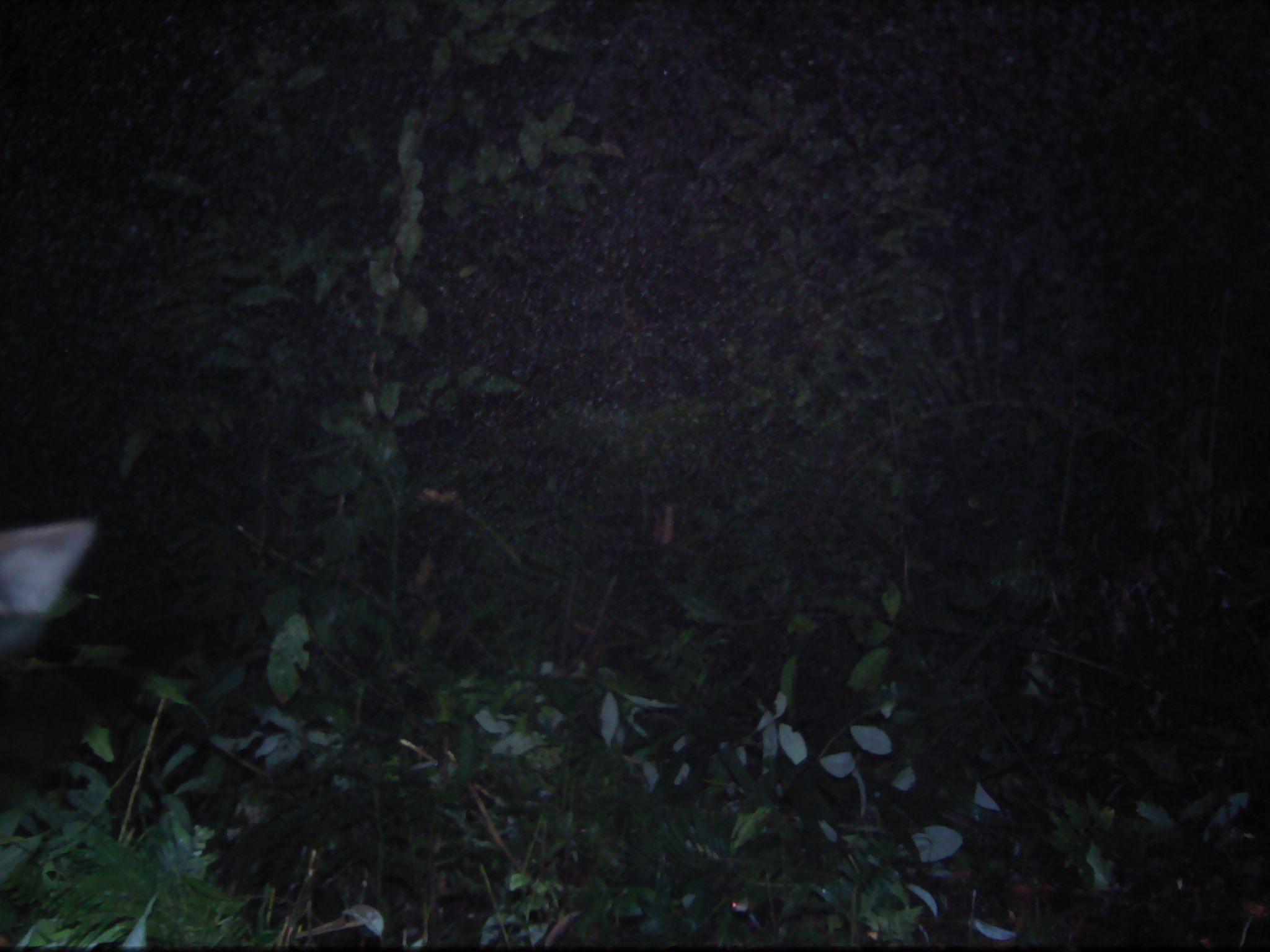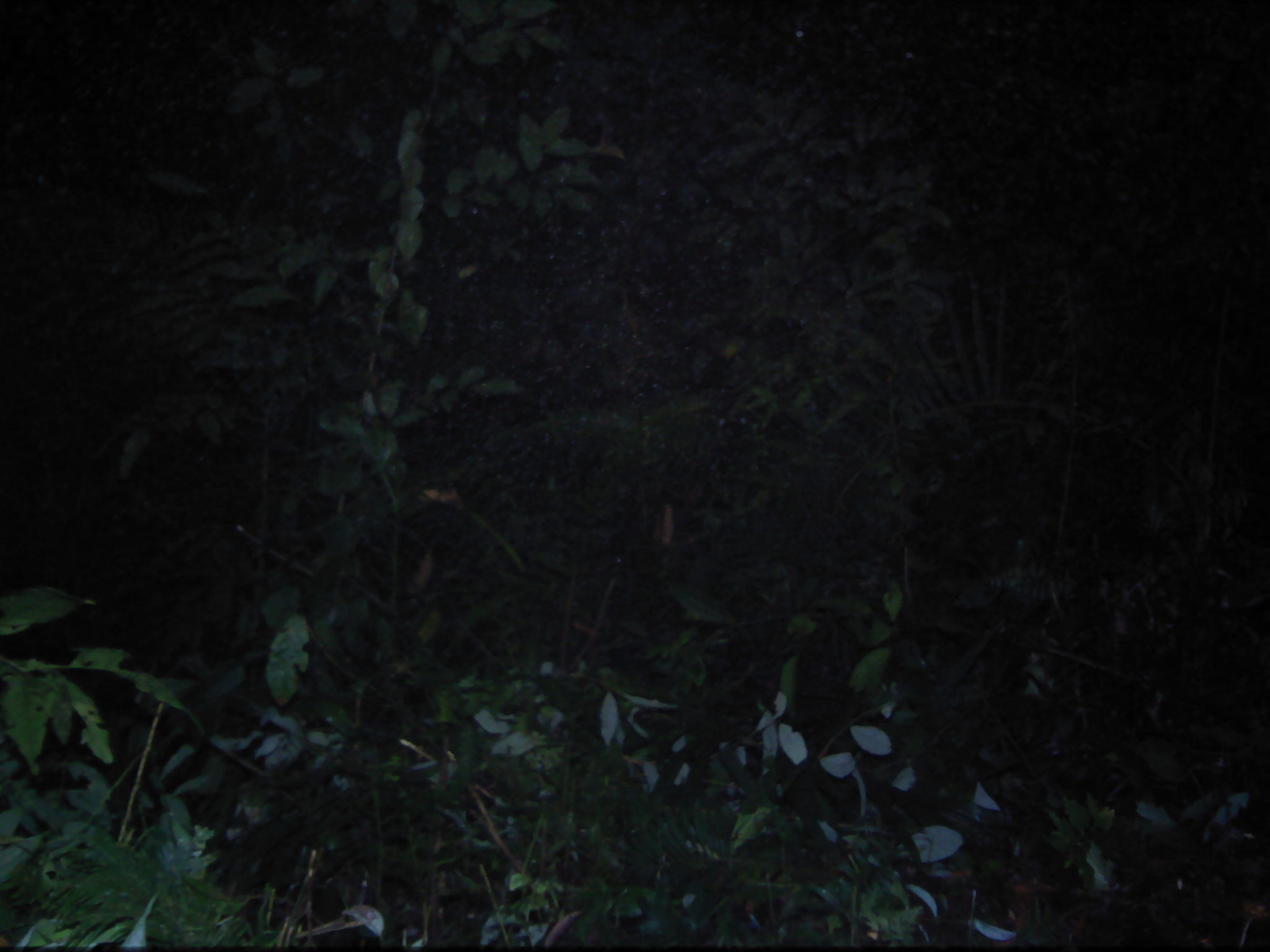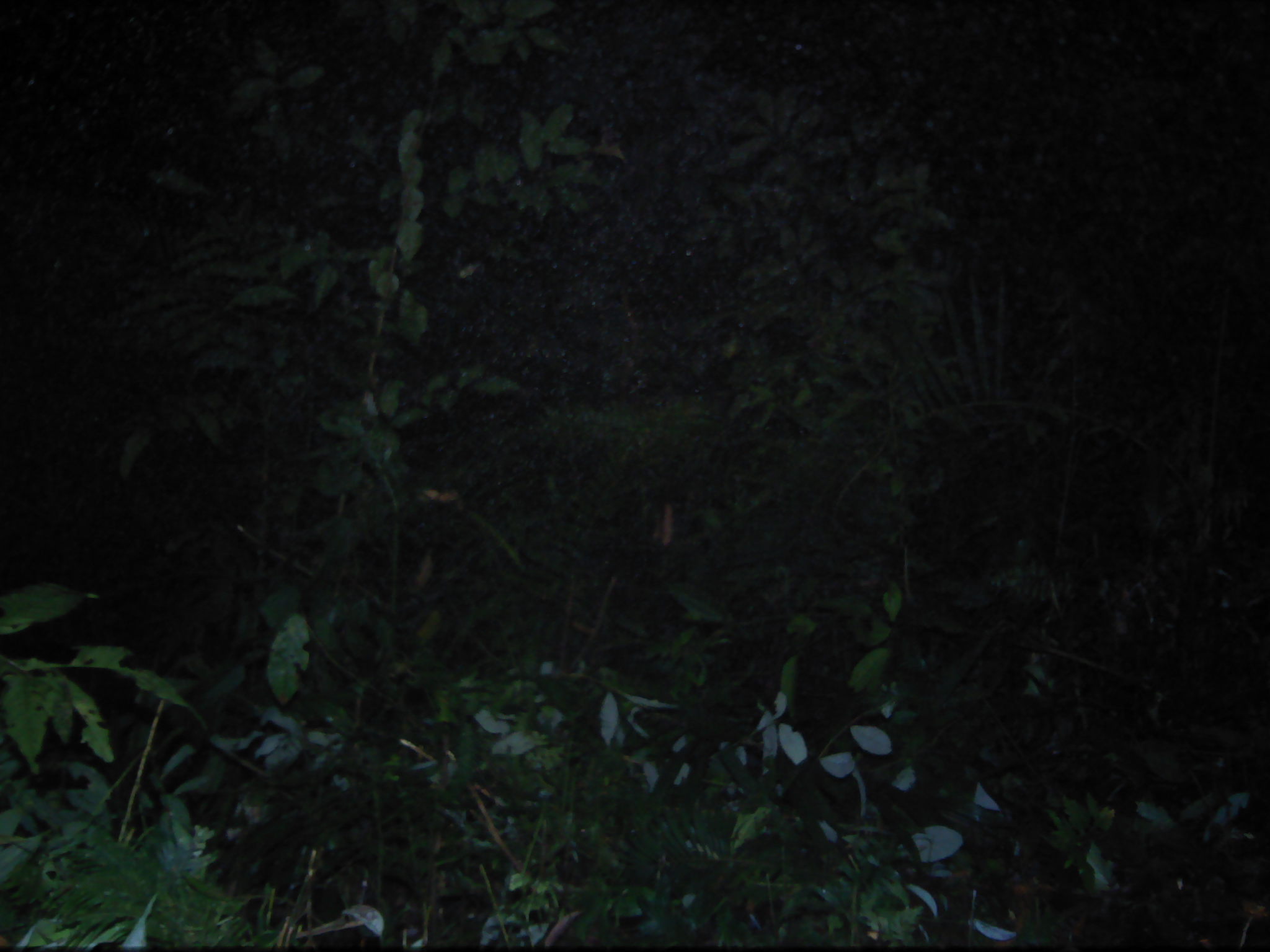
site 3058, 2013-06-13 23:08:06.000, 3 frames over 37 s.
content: unidentified animal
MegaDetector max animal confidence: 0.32